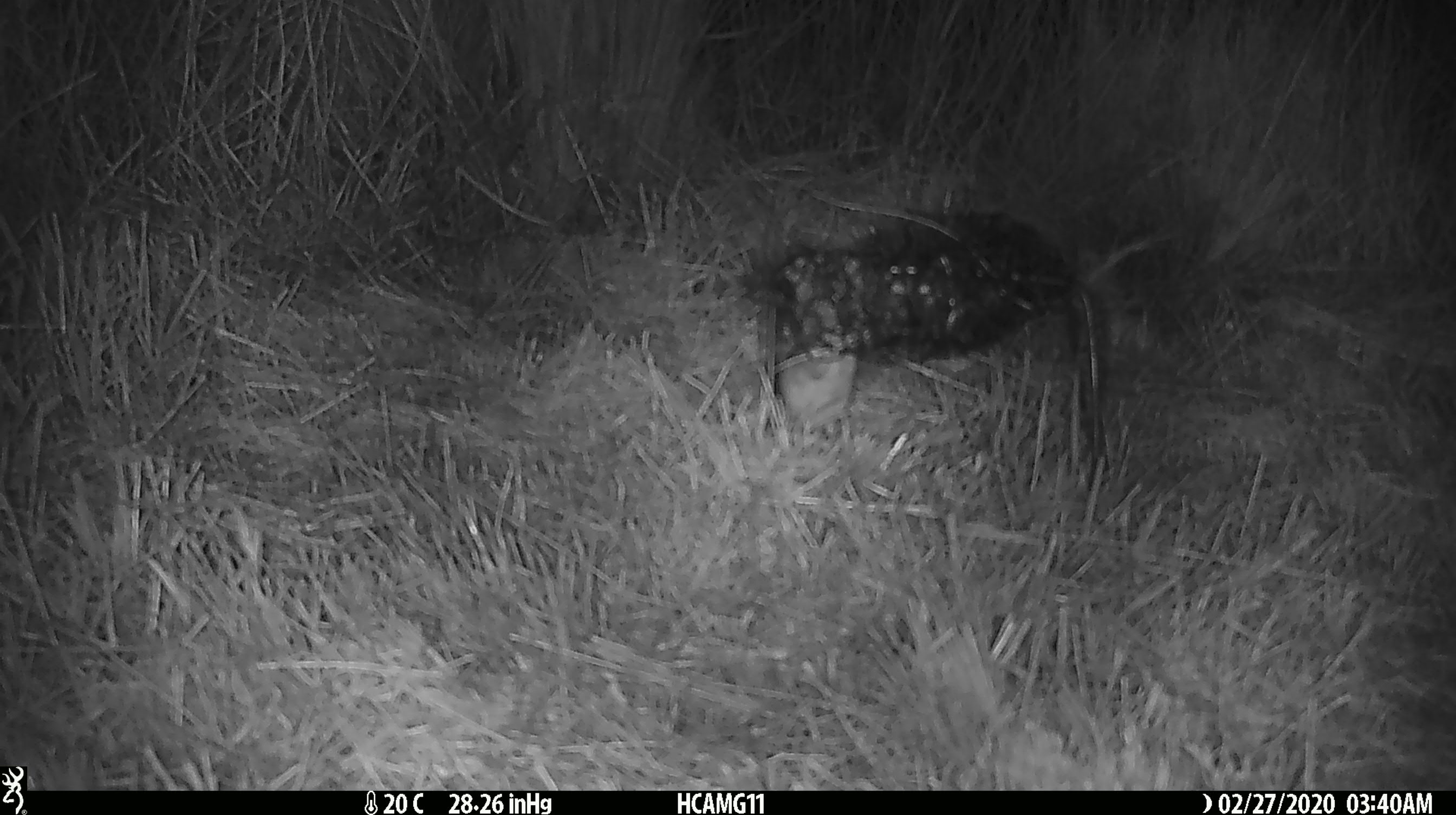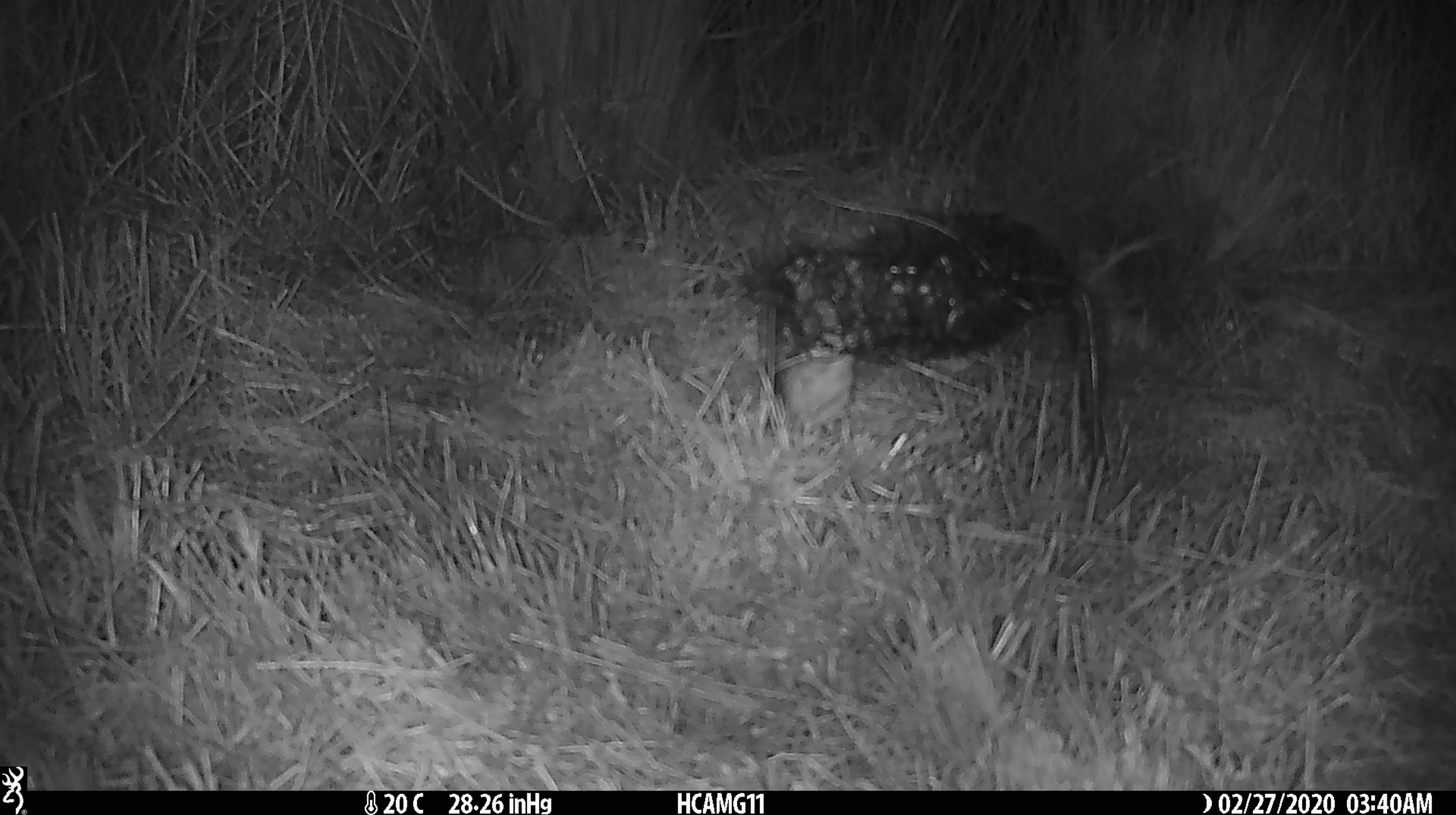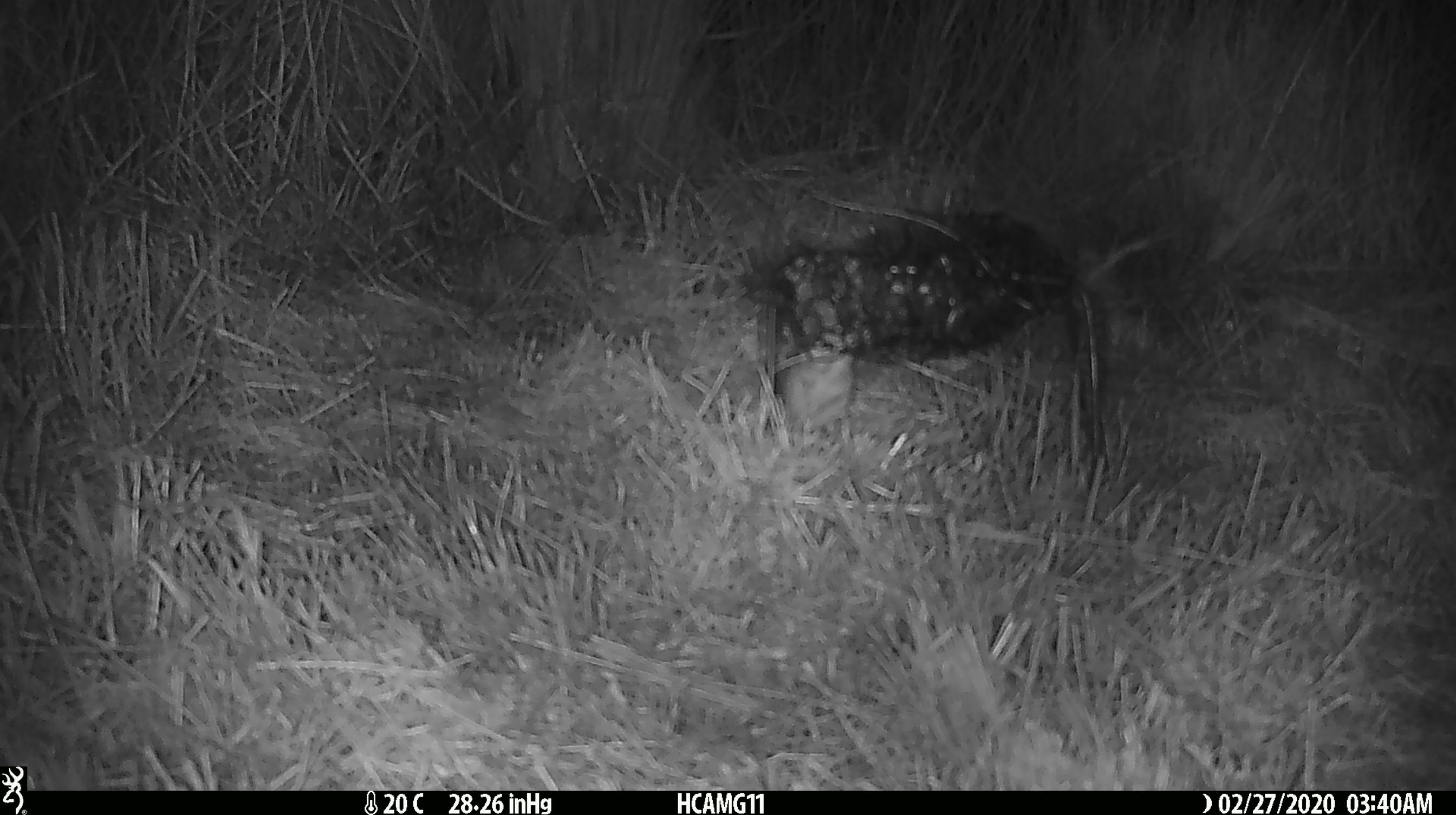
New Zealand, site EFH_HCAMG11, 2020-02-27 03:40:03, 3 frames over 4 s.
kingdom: Animalia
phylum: Chordata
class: Mammalia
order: Rodentia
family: Muridae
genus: Mus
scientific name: Mus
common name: mouse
Mouse (Mus).